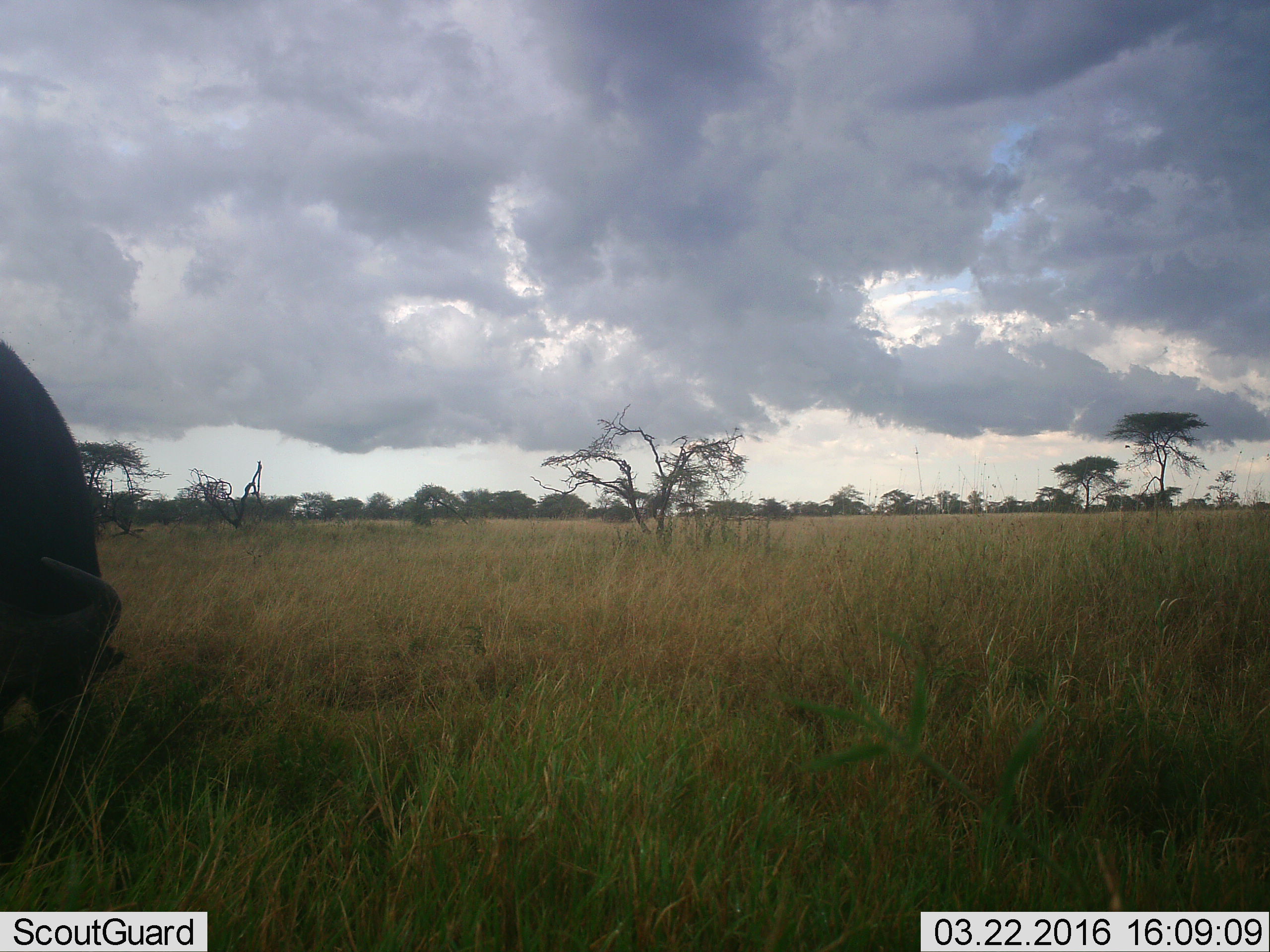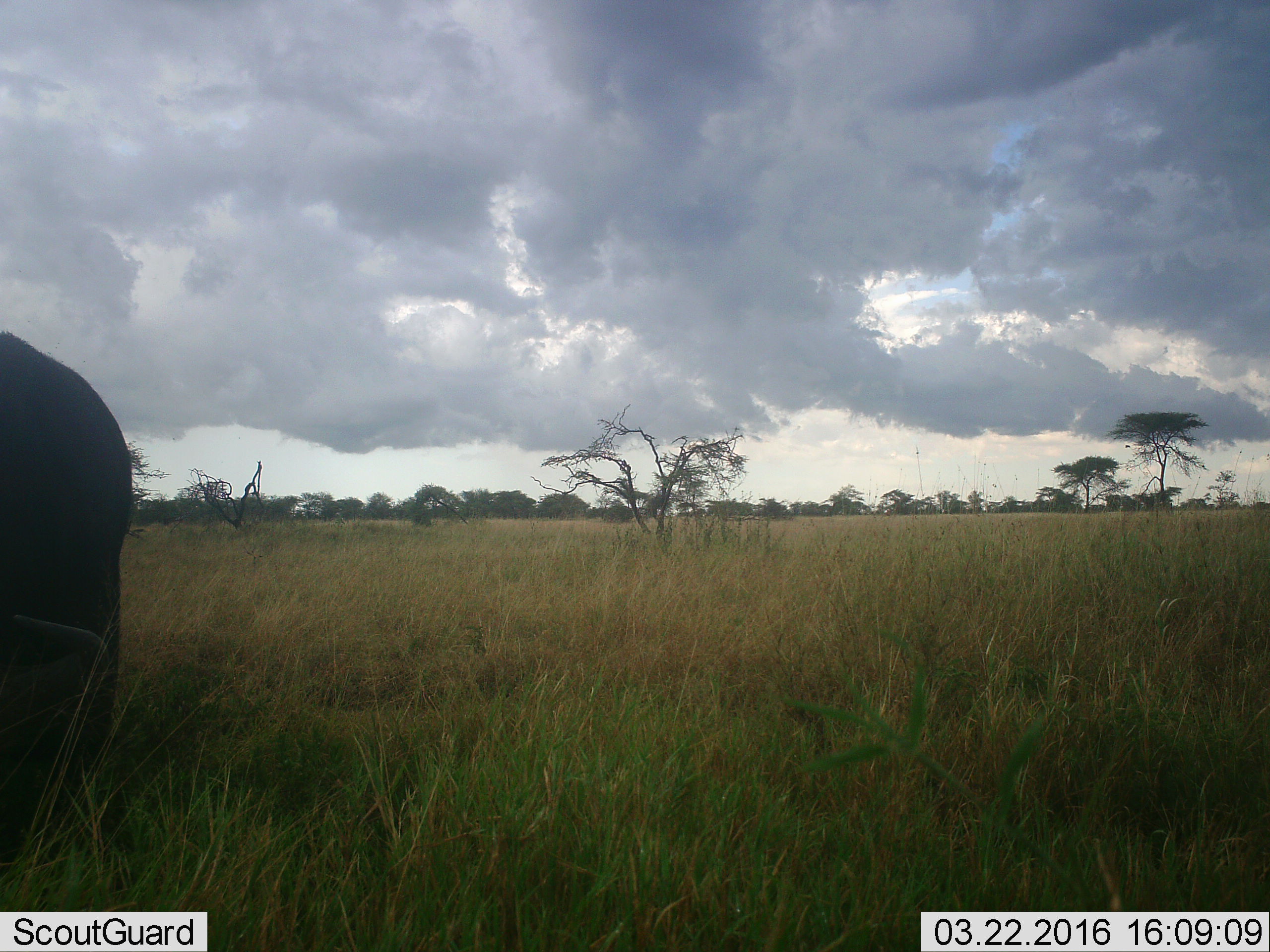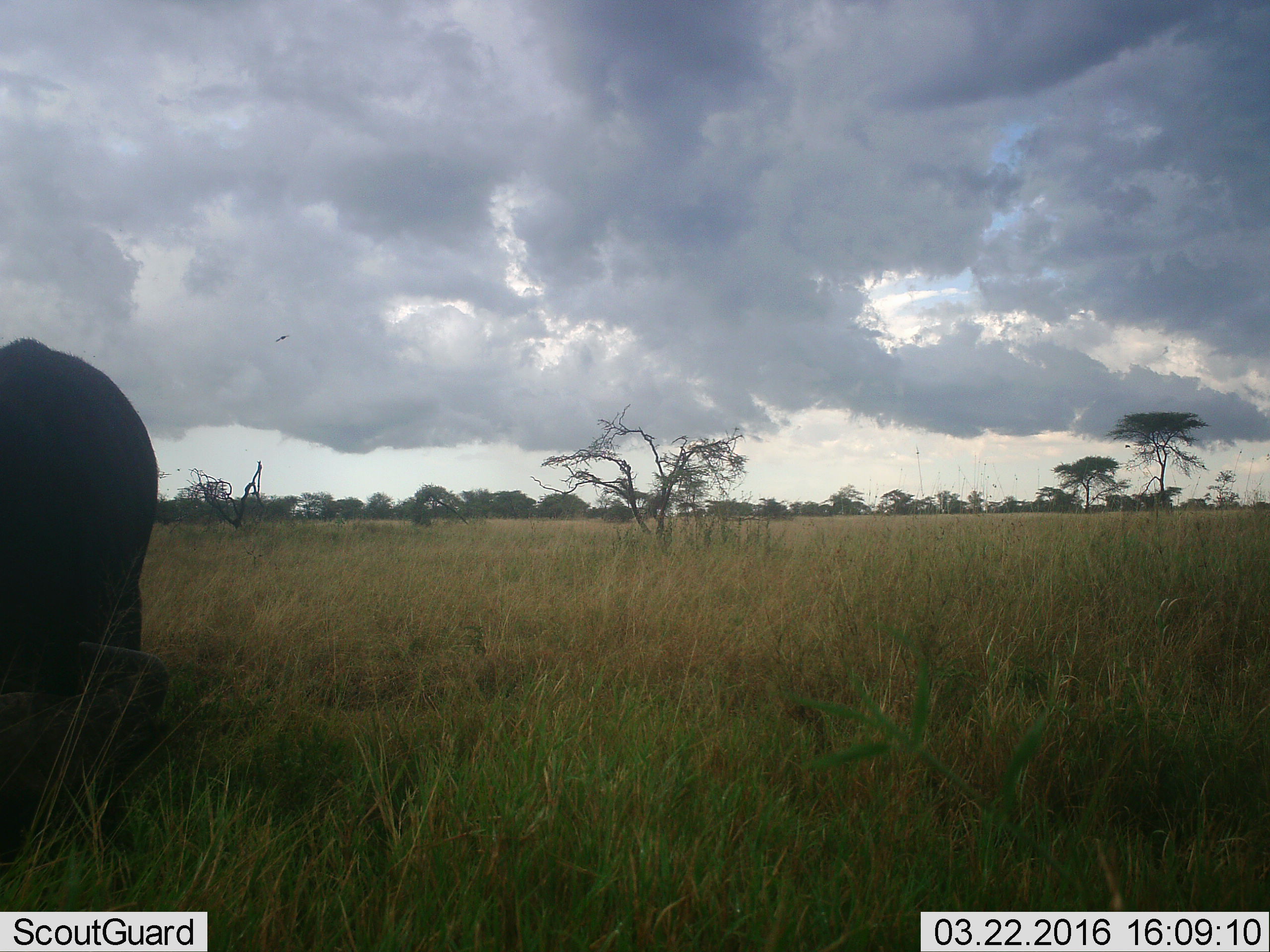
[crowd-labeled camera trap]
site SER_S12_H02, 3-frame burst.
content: unidentified animal